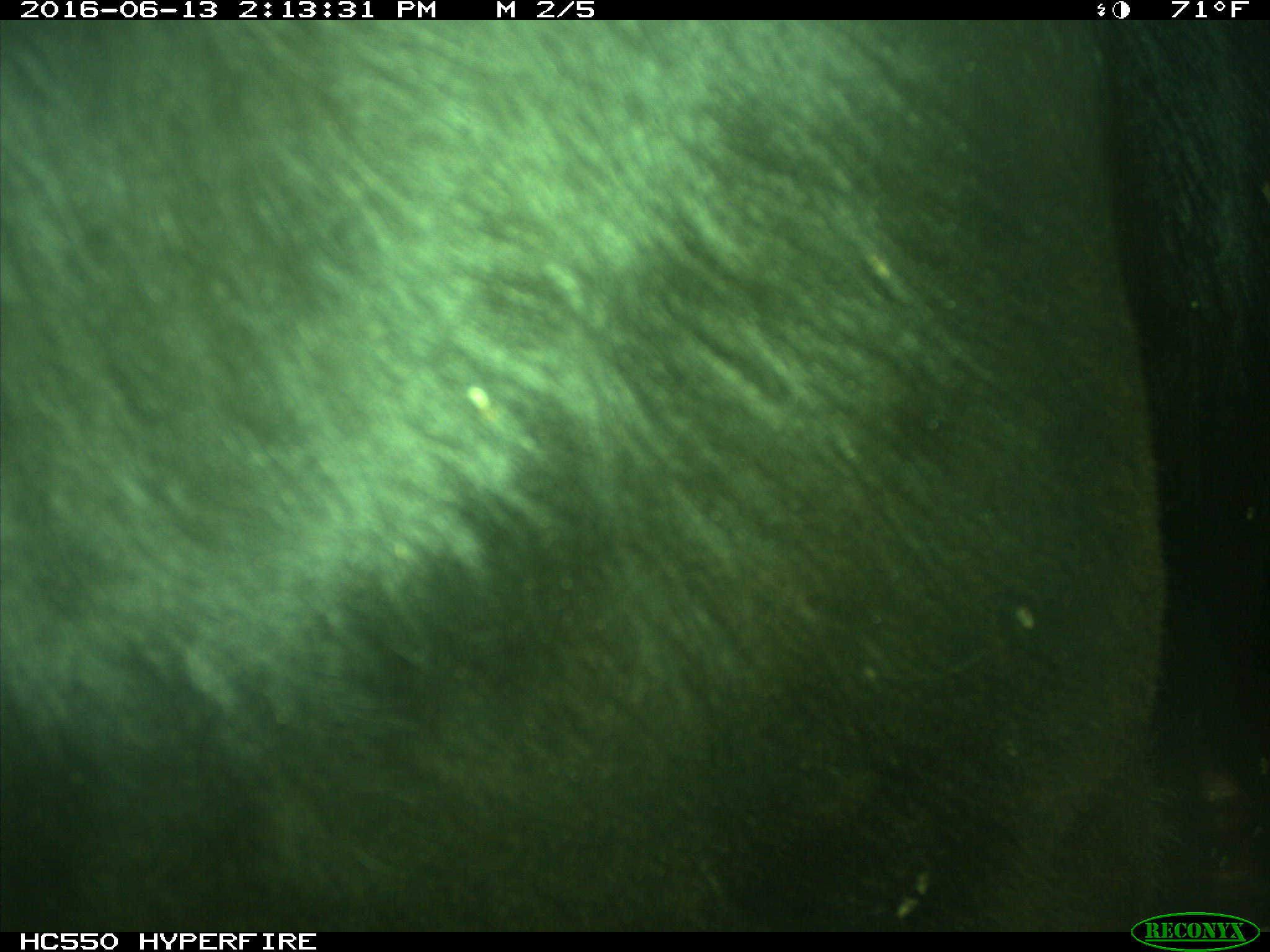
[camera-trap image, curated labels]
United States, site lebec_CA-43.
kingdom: Animalia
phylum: Chordata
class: Mammalia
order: Artiodactyla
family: Bovidae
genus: Bos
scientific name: Bos taurus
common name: domestic cow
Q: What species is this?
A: Bos taurus (domestic cow).